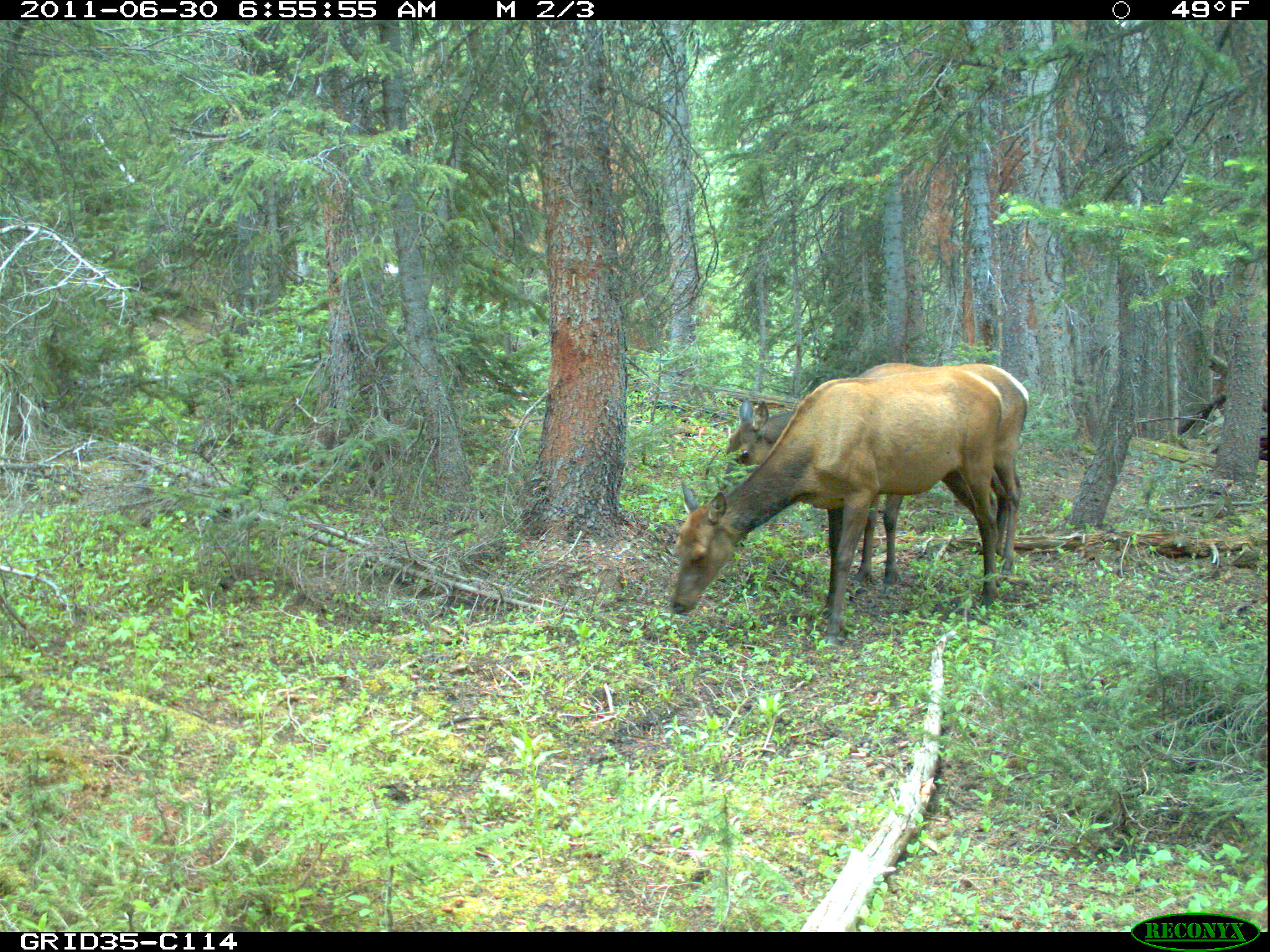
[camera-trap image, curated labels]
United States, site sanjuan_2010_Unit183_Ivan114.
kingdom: Animalia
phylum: Chordata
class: Mammalia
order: Artiodactyla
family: Cervidae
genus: Cervus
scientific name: Cervus elaphus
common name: red deer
Cervus elaphus (red deer).